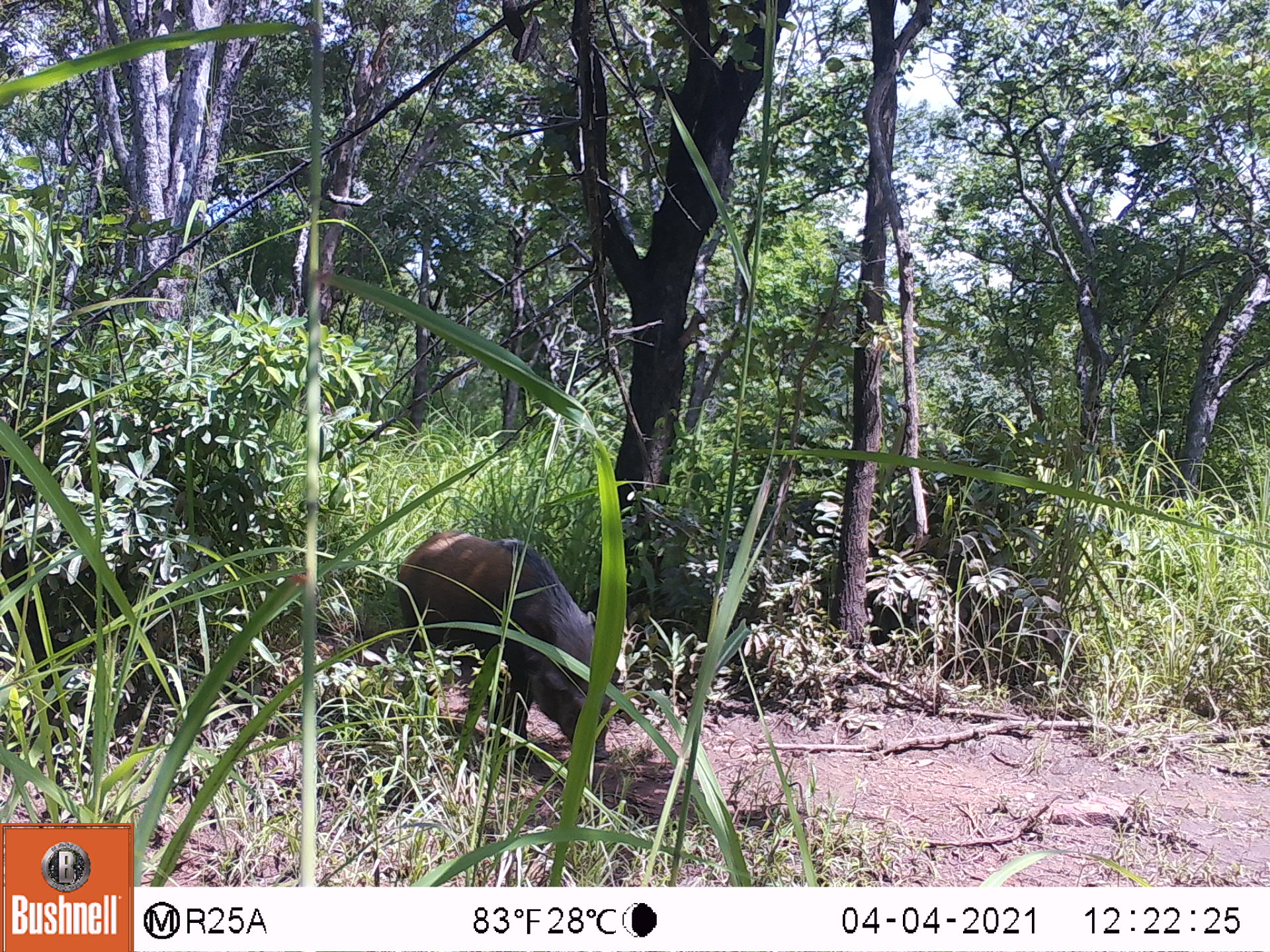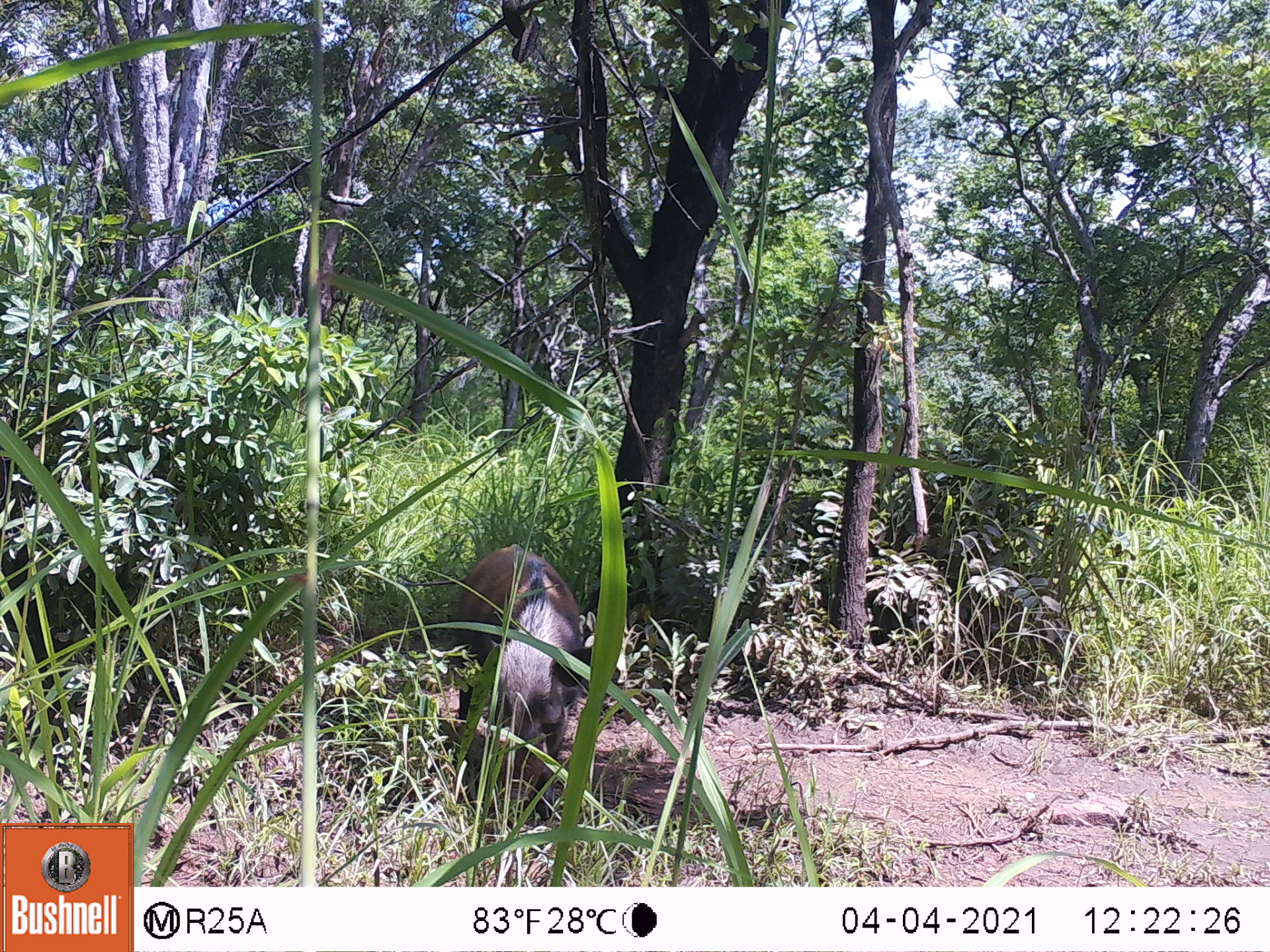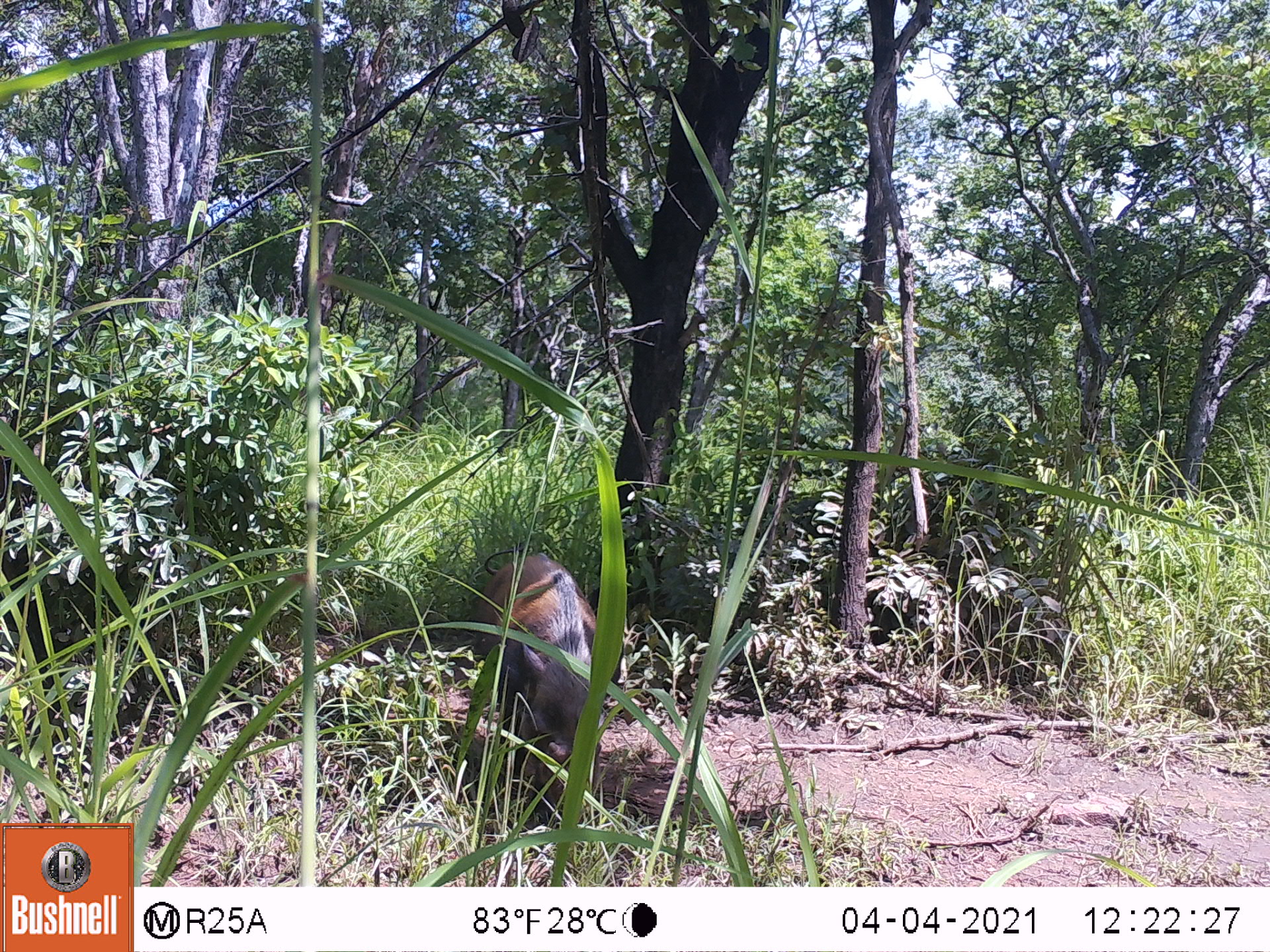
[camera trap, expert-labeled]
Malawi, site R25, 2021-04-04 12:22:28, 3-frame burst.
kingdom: Animalia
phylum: Chordata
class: Mammalia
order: Artiodactyla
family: Suidae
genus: Potamochoerus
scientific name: Potamochoerus larvatus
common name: bushpig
Bushpig (Potamochoerus larvatus), count 1.